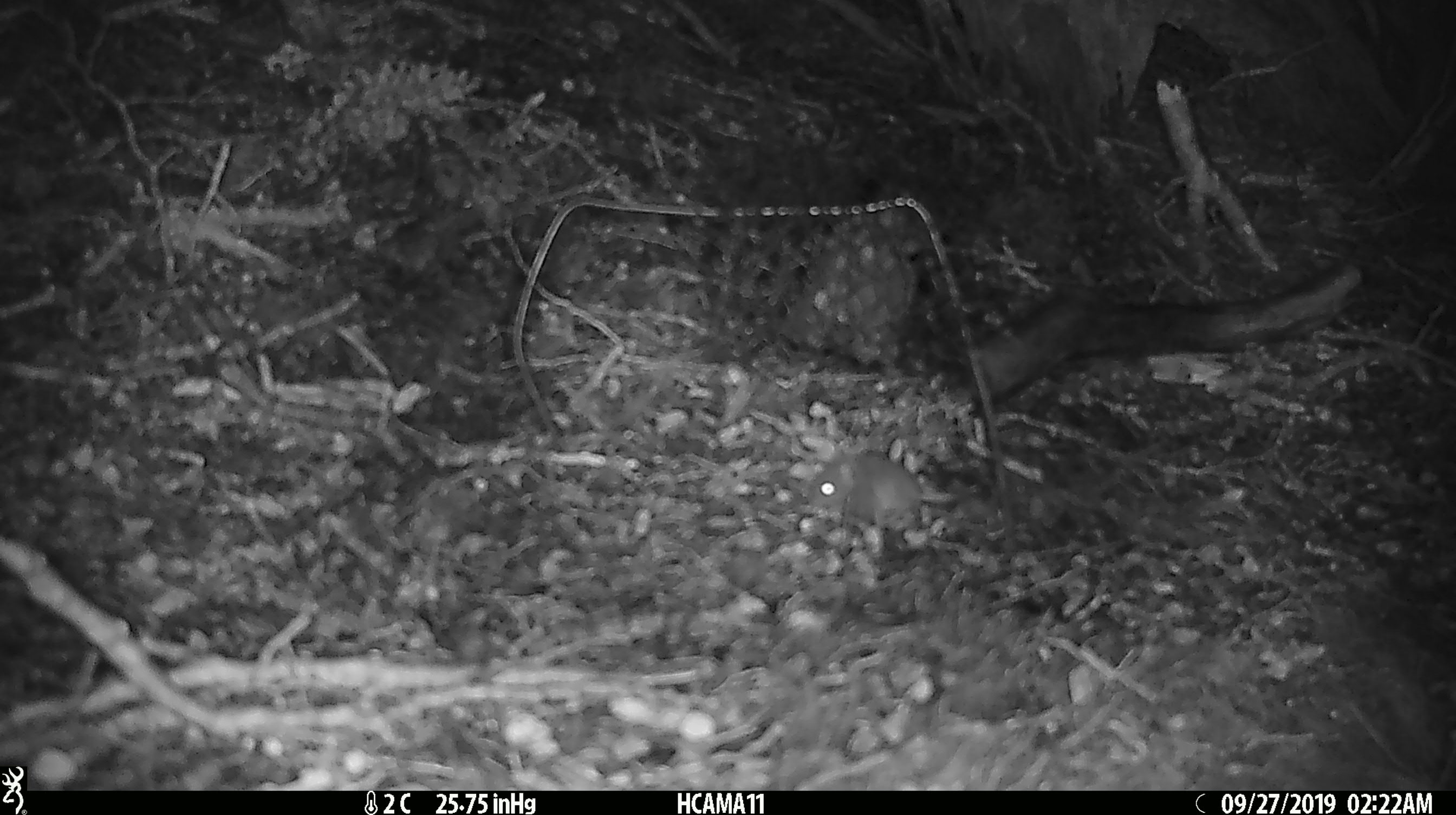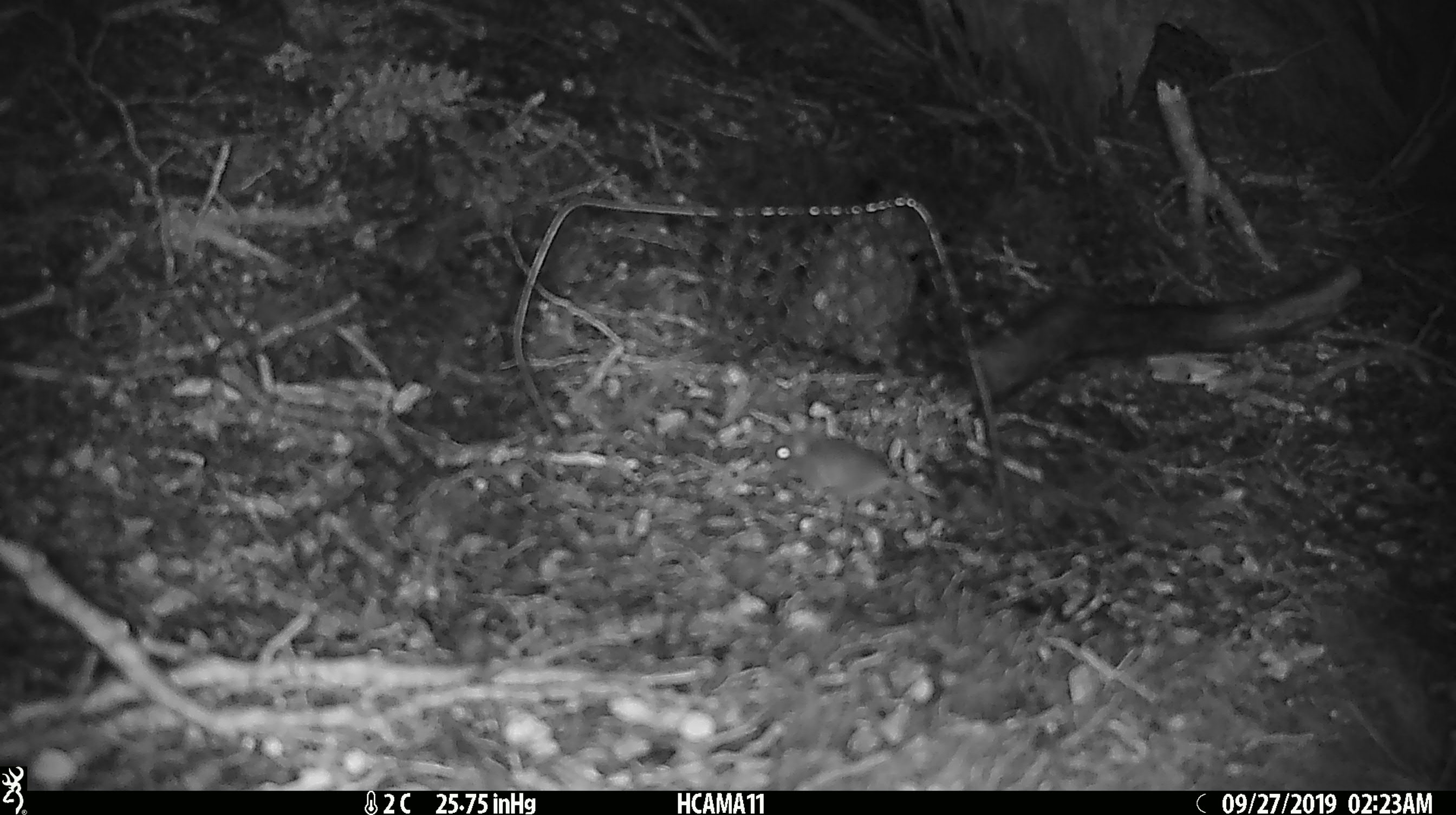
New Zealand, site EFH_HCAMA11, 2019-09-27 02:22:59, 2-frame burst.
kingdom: Animalia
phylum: Chordata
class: Mammalia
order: Rodentia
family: Muridae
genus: Mus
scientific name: Mus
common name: mouse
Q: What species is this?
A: Mouse (Mus).